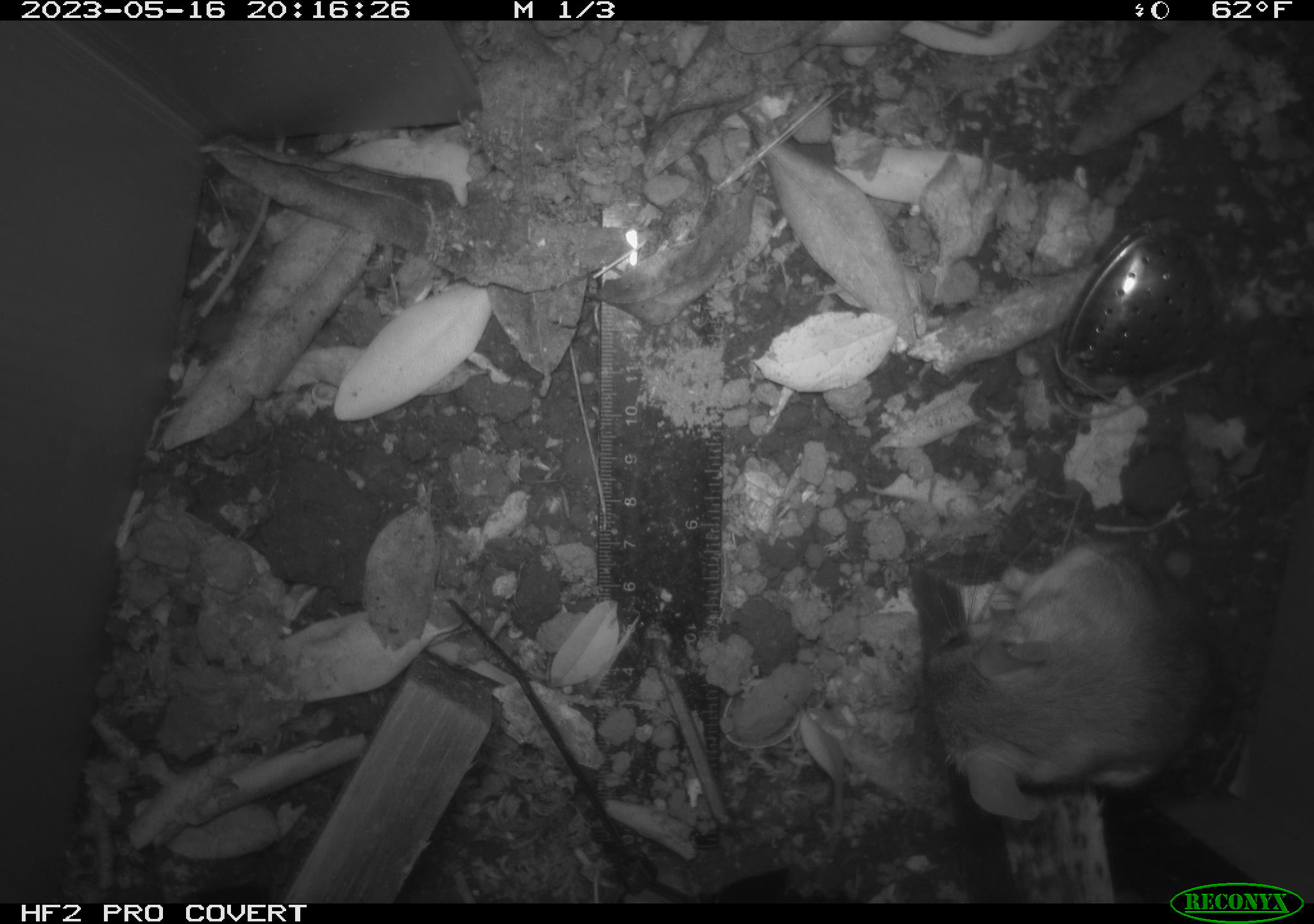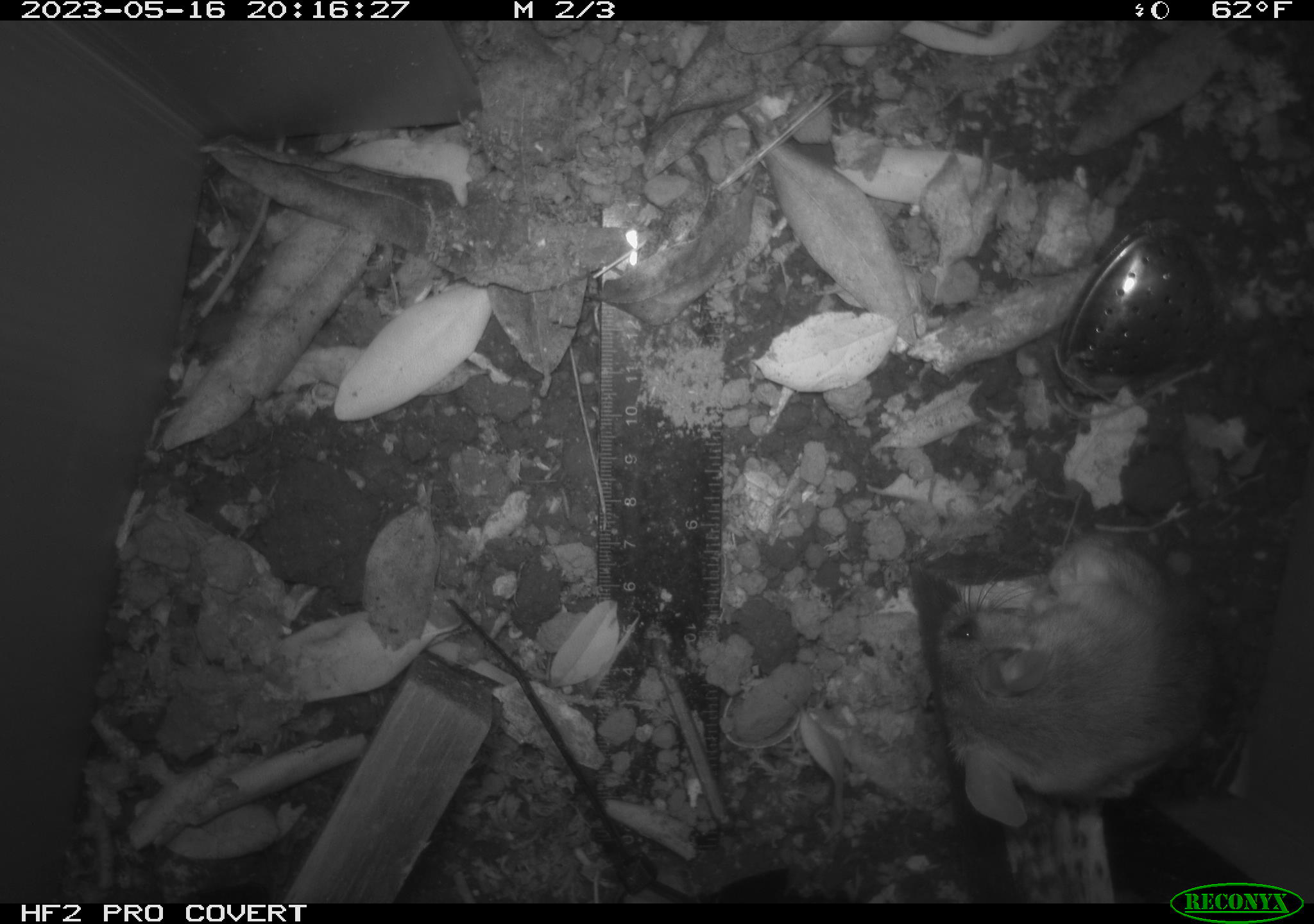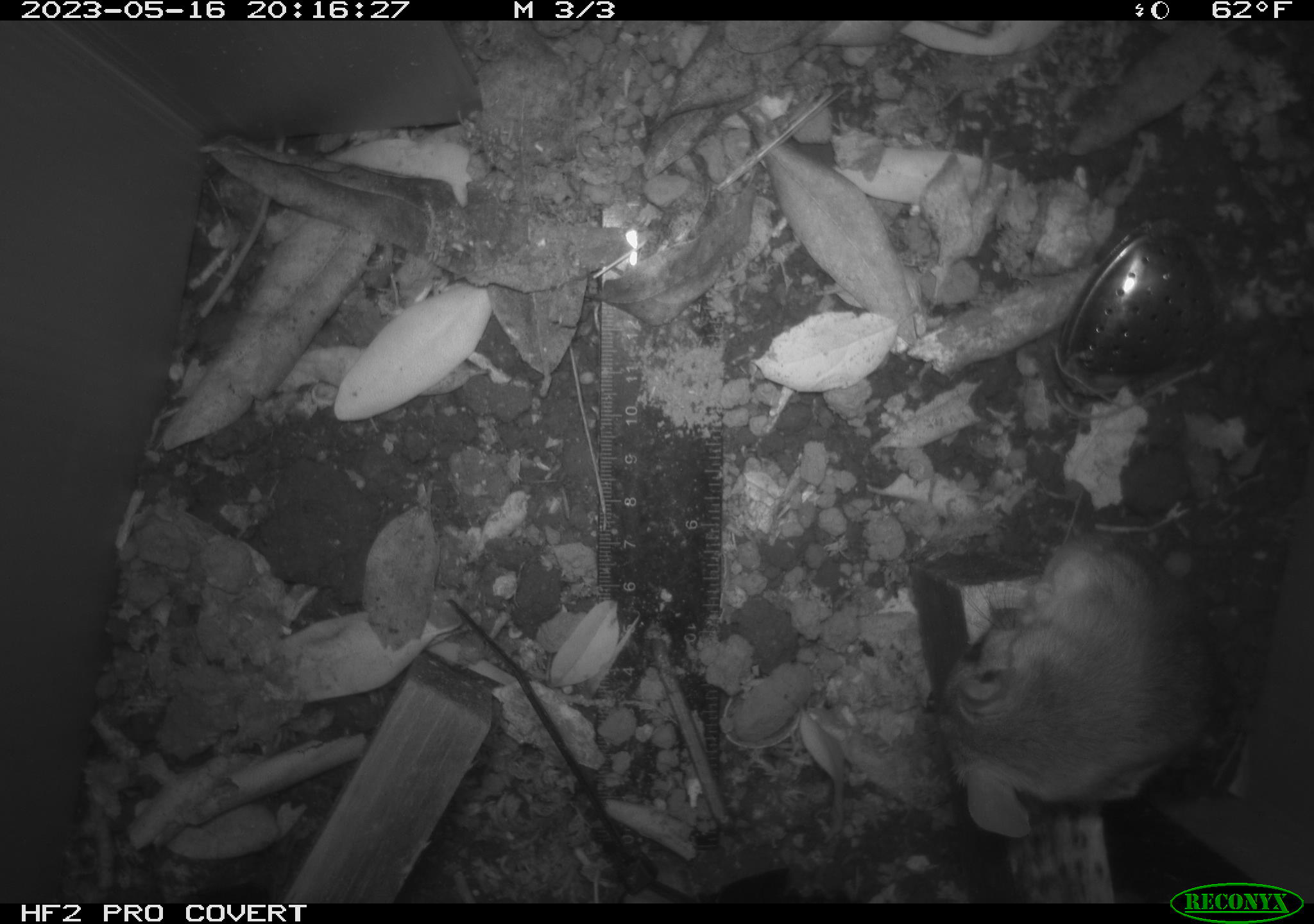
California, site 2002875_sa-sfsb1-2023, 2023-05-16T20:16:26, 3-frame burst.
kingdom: Animalia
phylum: Chordata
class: Mammalia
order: Rodentia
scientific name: Rodentia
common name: mouse species